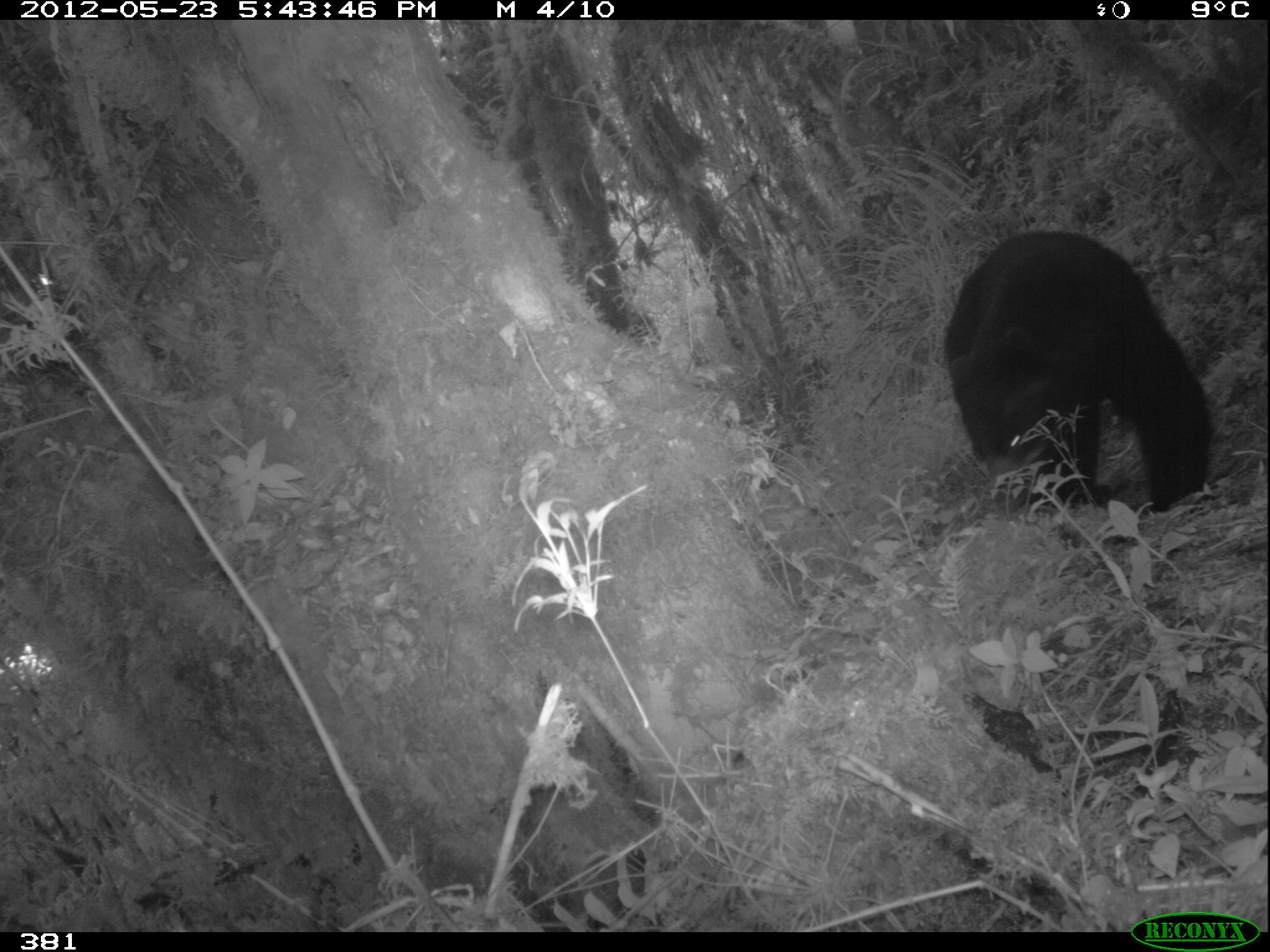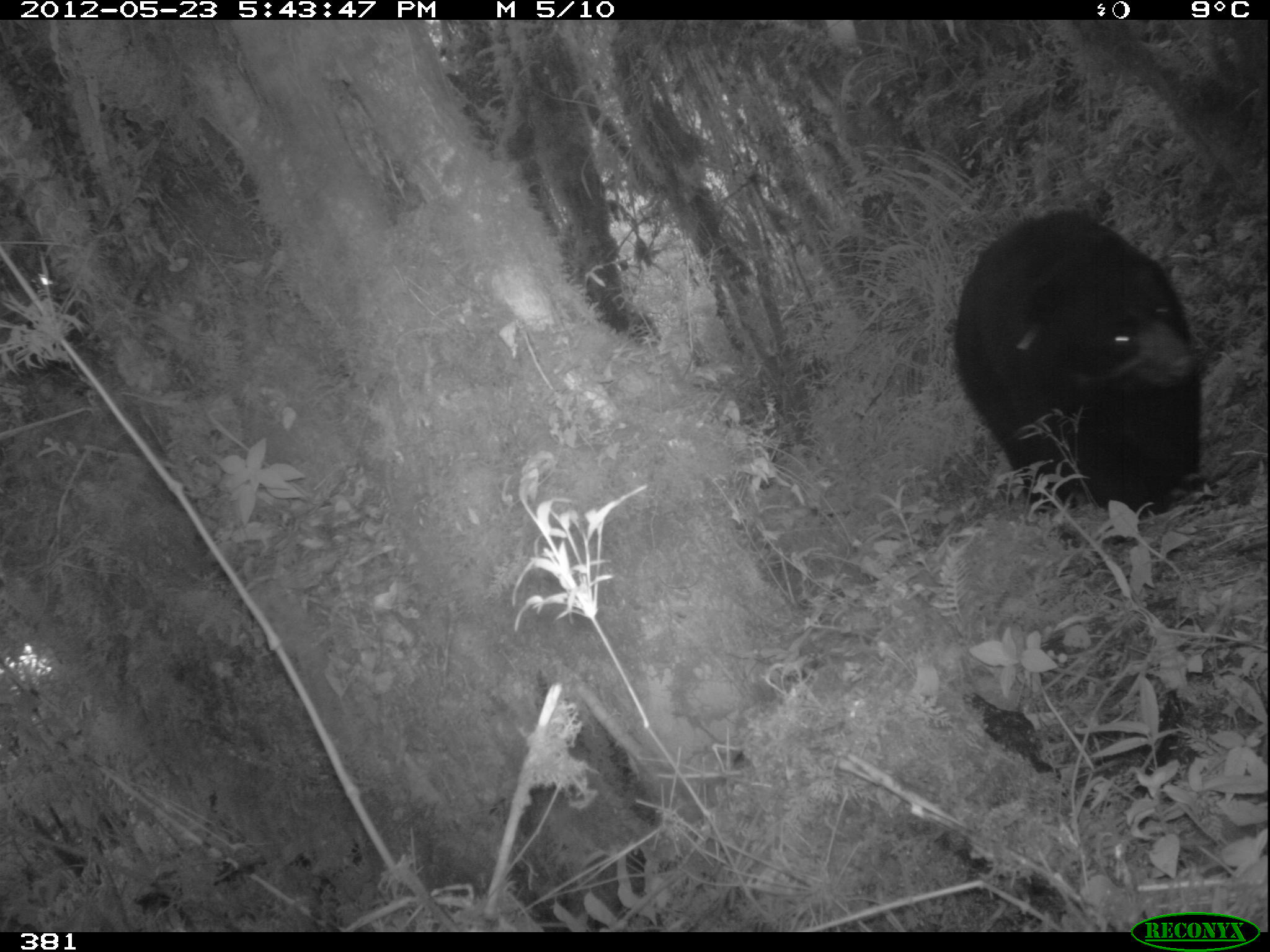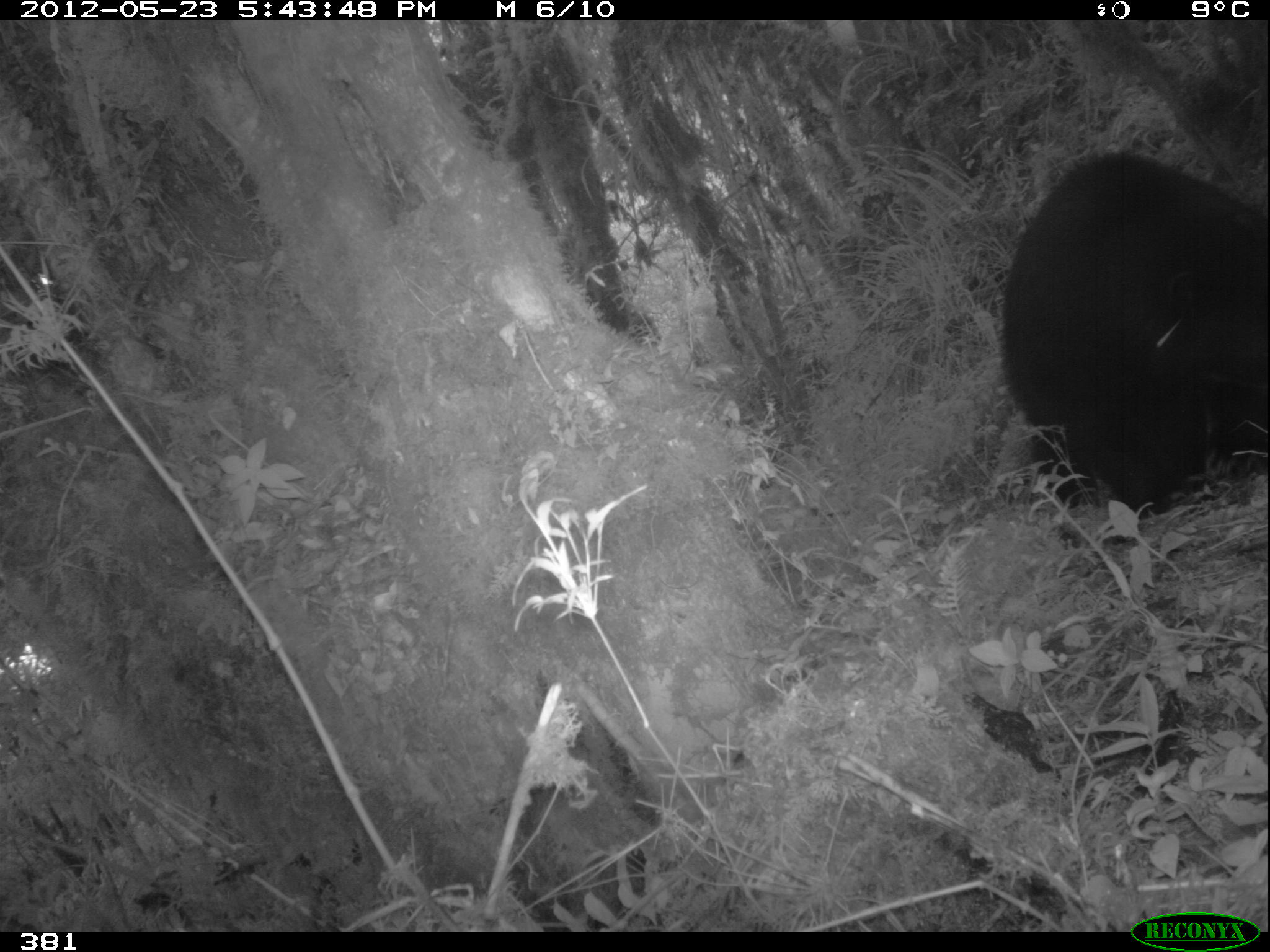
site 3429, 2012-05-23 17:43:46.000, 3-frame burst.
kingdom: Animalia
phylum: Chordata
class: Mammalia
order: Carnivora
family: Ursidae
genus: Tremarctos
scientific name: Tremarctos ornatus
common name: spectacled bear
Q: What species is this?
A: Tremarctos ornatus (spectacled bear).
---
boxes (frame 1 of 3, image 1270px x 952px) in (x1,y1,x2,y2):
tremarctos ornatus: (944,222,1214,513)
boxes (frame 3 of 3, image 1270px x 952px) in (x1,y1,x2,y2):
tremarctos ornatus: (987,150,1268,518)